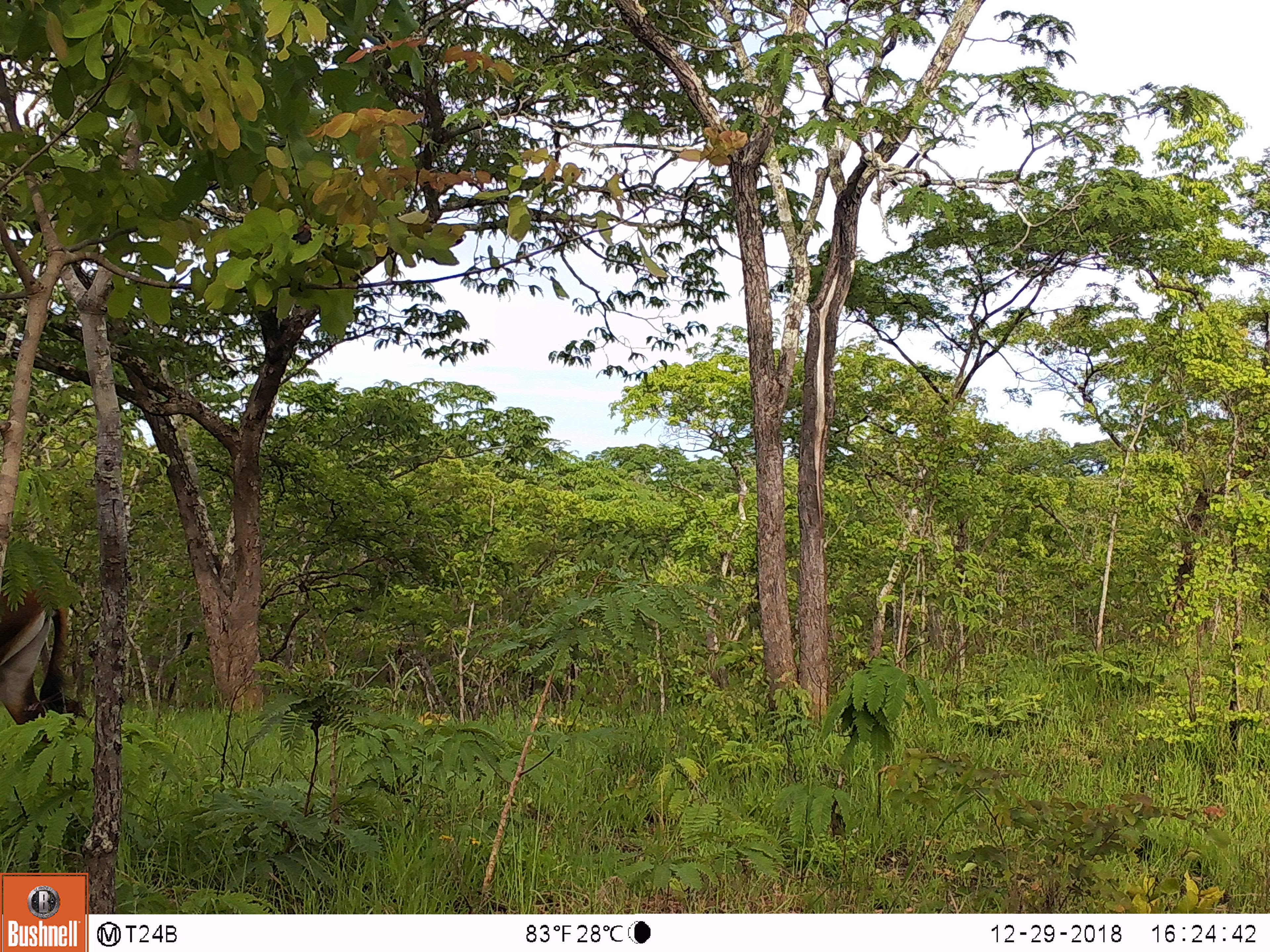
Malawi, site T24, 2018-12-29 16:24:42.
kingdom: Animalia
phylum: Chordata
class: Mammalia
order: Artiodactyla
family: Bovidae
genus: Hippotragus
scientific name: Hippotragus niger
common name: sable antelope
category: sable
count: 1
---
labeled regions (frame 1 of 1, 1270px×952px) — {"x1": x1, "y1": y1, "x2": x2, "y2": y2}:
sable: {"x1": 0, "y1": 533, "x2": 91, "y2": 735}